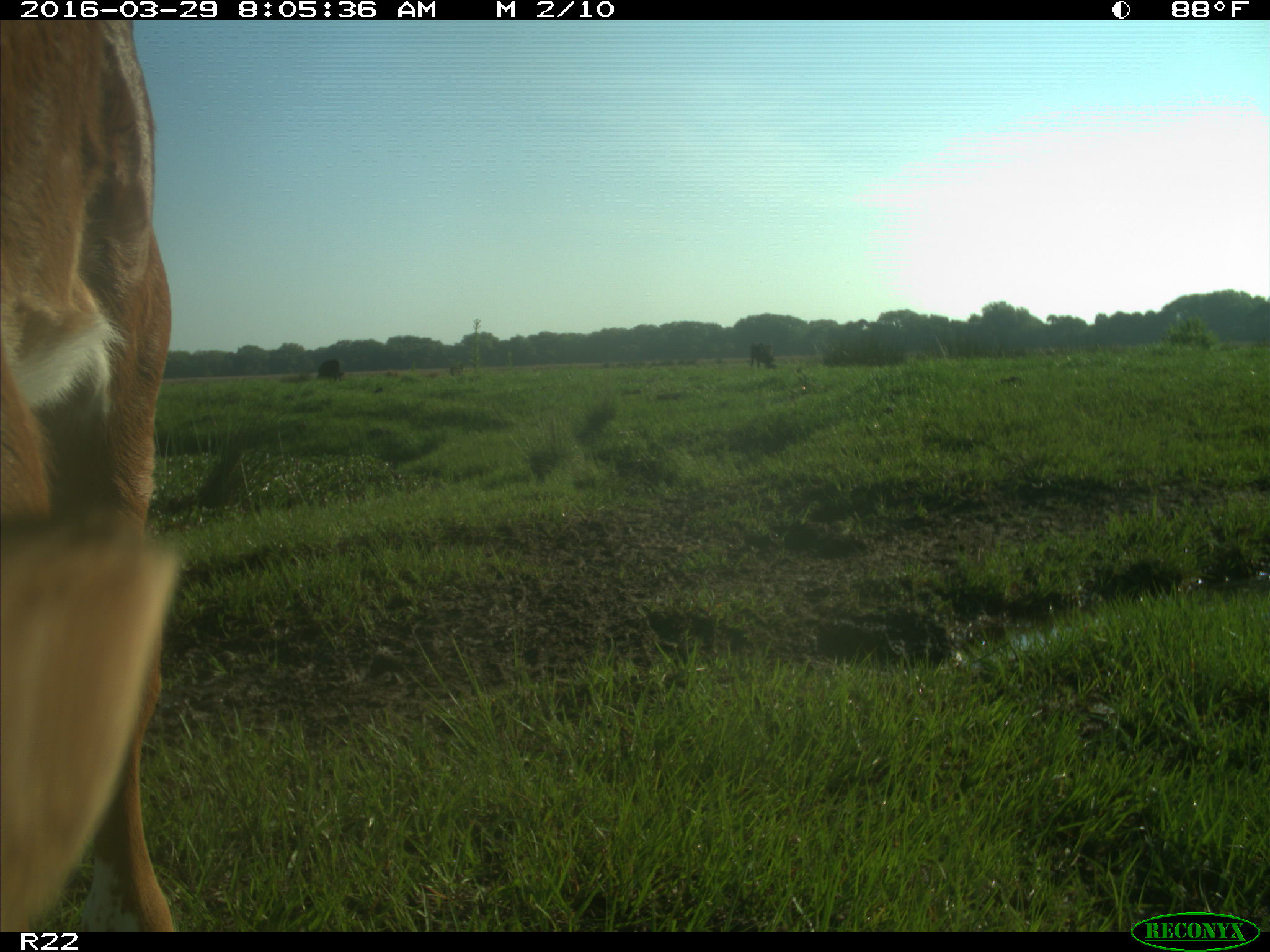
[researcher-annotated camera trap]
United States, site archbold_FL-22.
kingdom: Animalia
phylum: Chordata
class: Mammalia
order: Artiodactyla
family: Bovidae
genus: Bos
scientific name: Bos taurus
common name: domestic cow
Bos taurus (domestic cow).